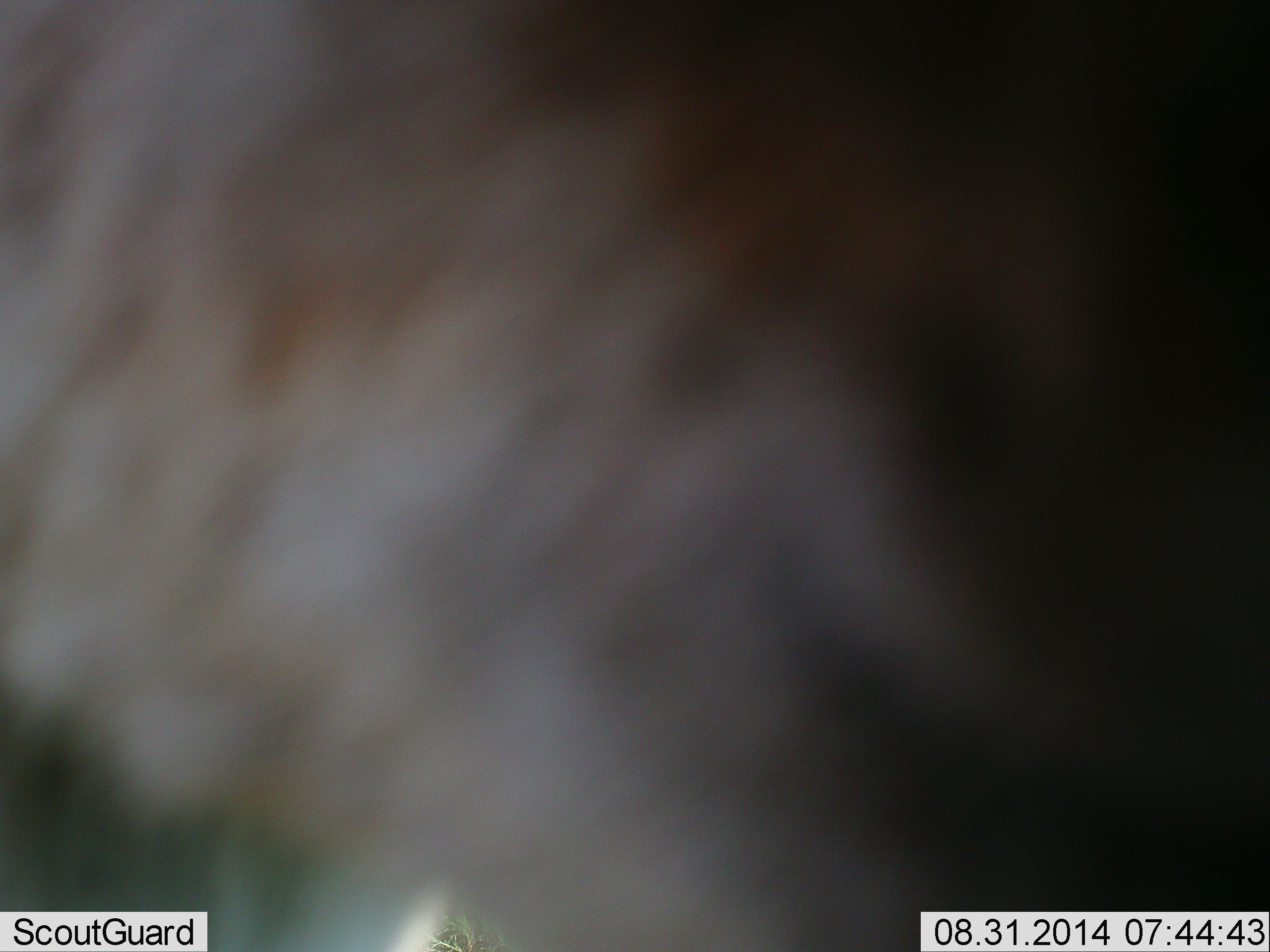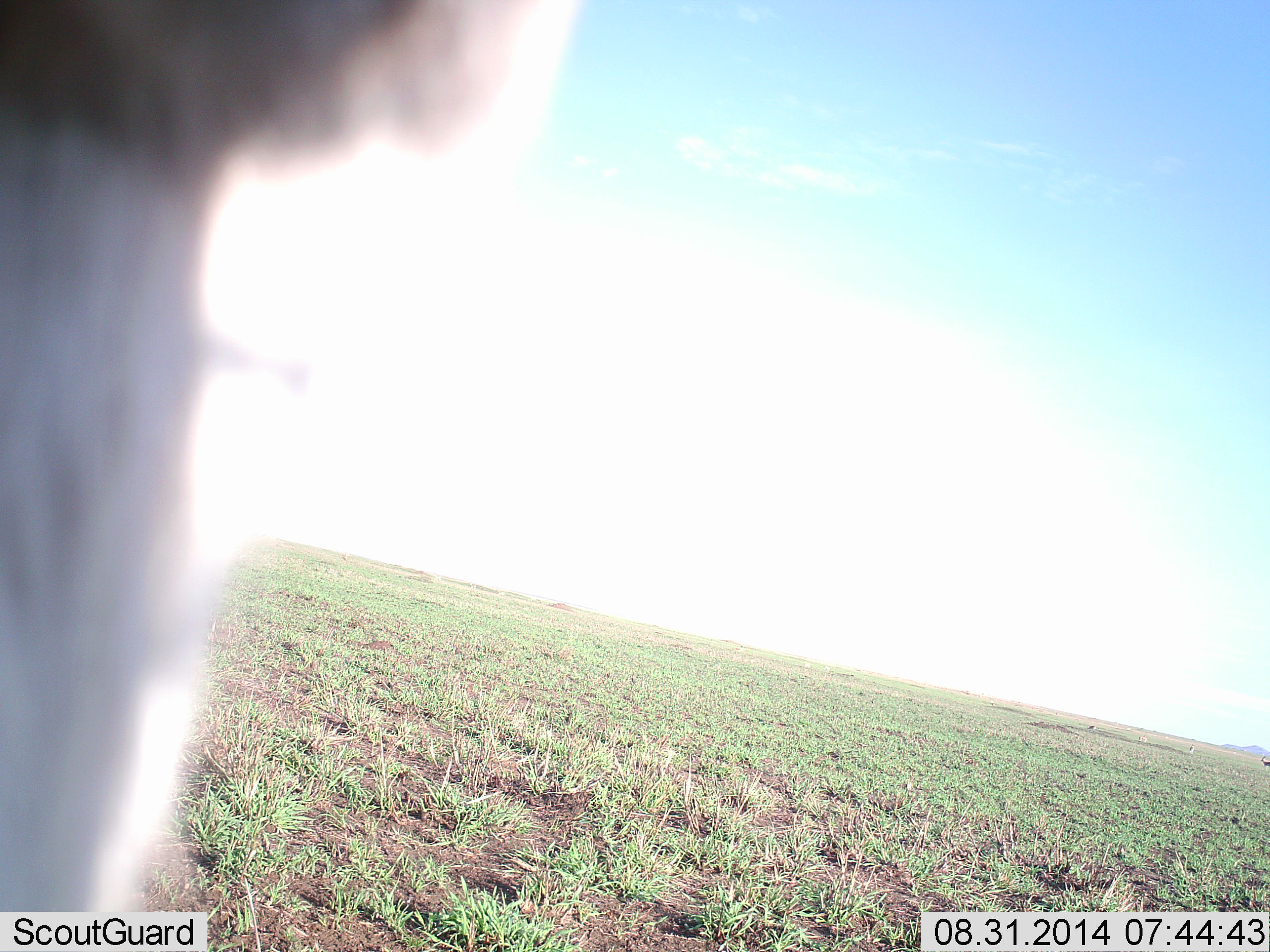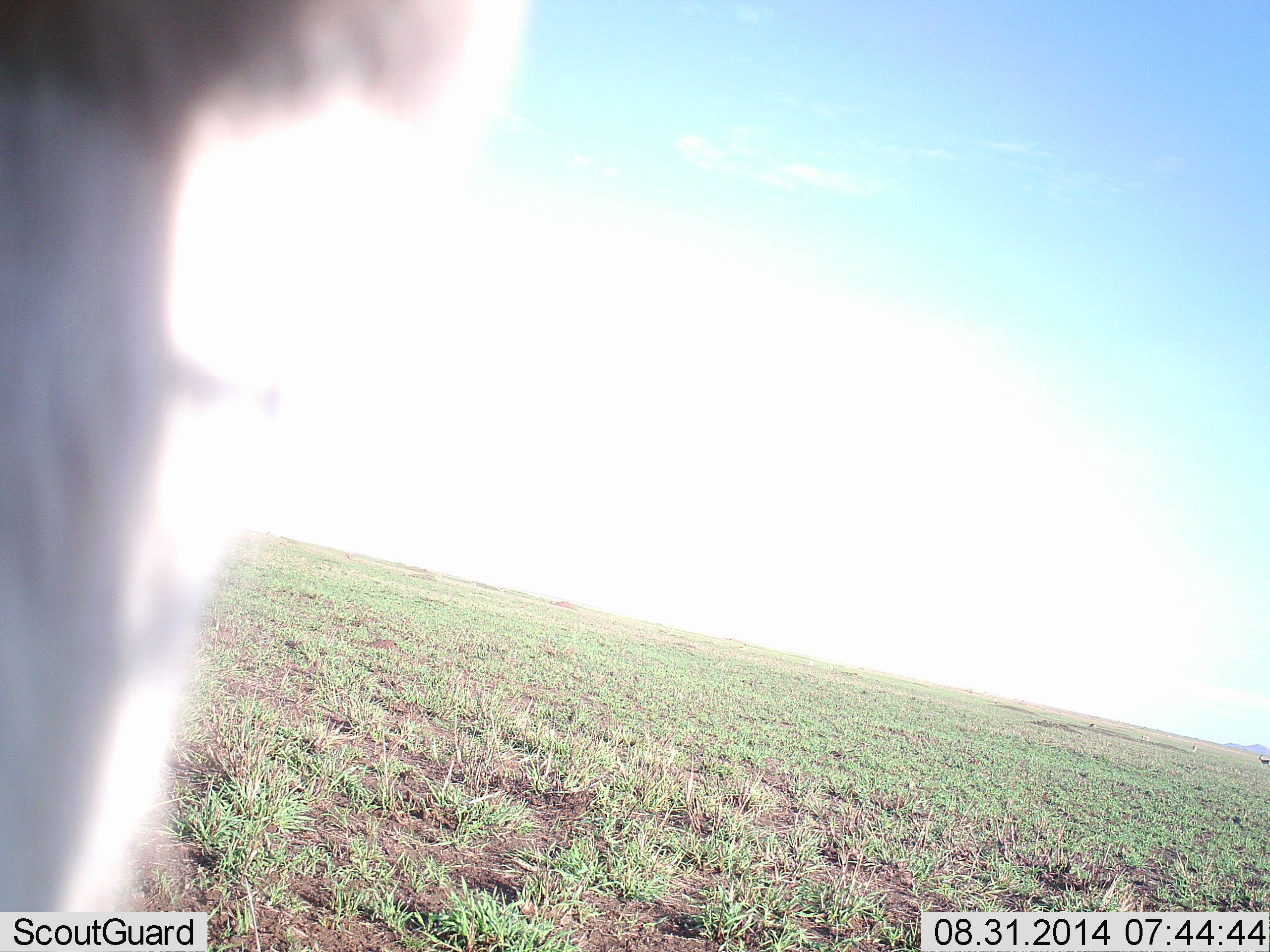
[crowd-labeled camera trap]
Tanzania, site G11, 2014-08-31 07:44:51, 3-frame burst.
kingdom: Animalia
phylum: Chordata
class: Mammalia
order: Artiodactyla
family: Bovidae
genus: Connochaetes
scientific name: Connochaetes taurinus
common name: blue wildebeest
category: wildebeest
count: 1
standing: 75%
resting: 0%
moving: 25%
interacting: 0%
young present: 0%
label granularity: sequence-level